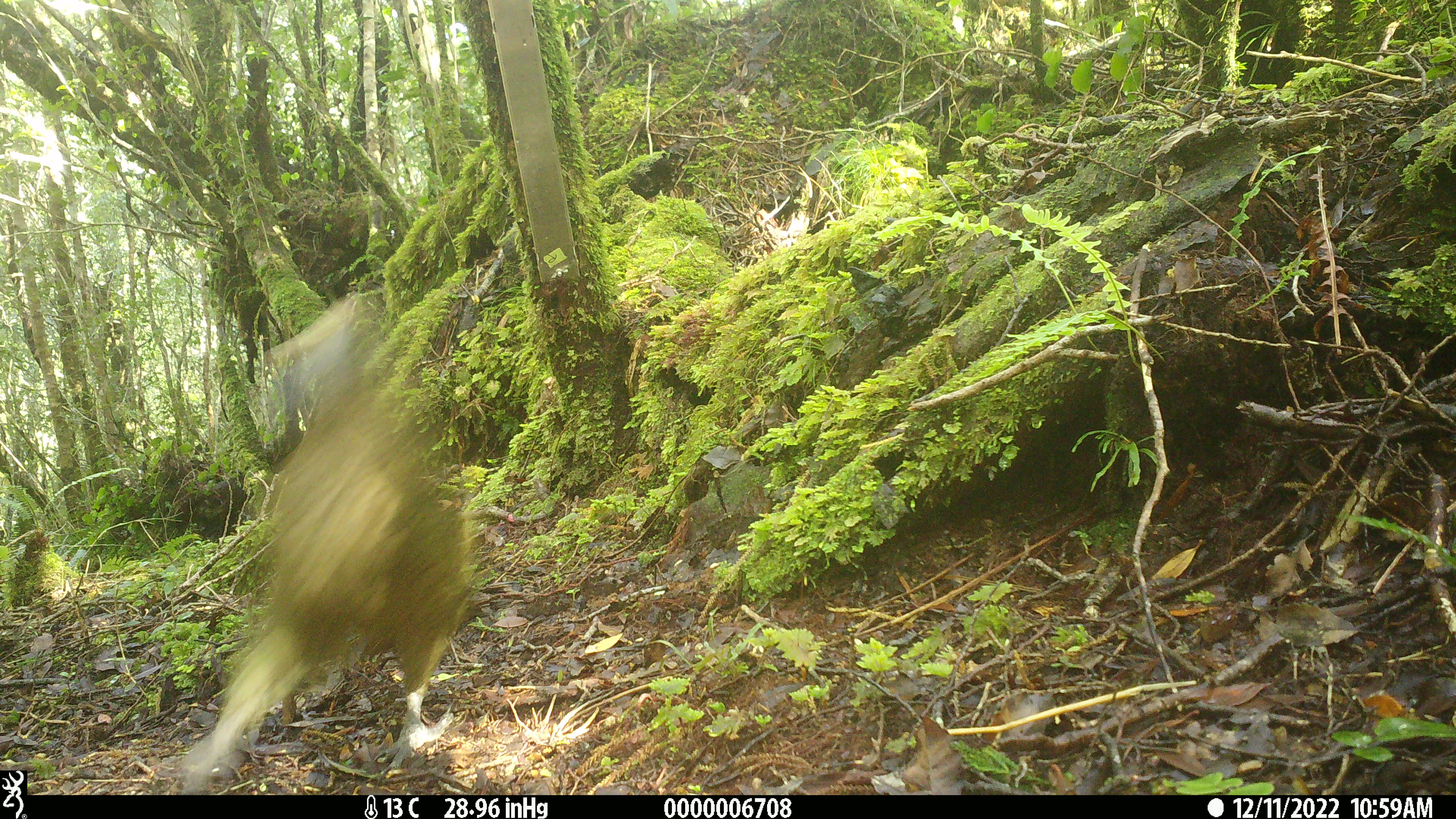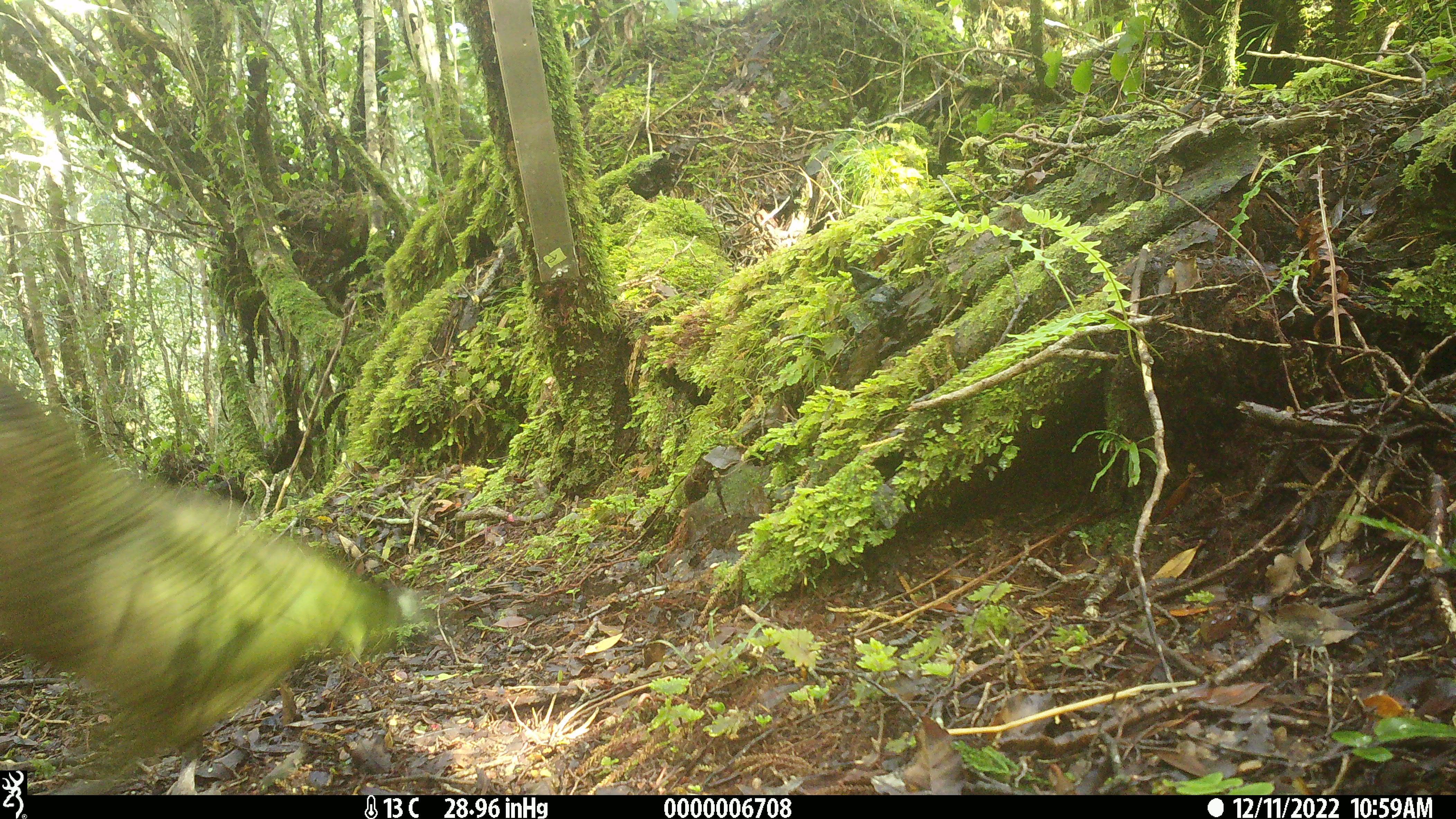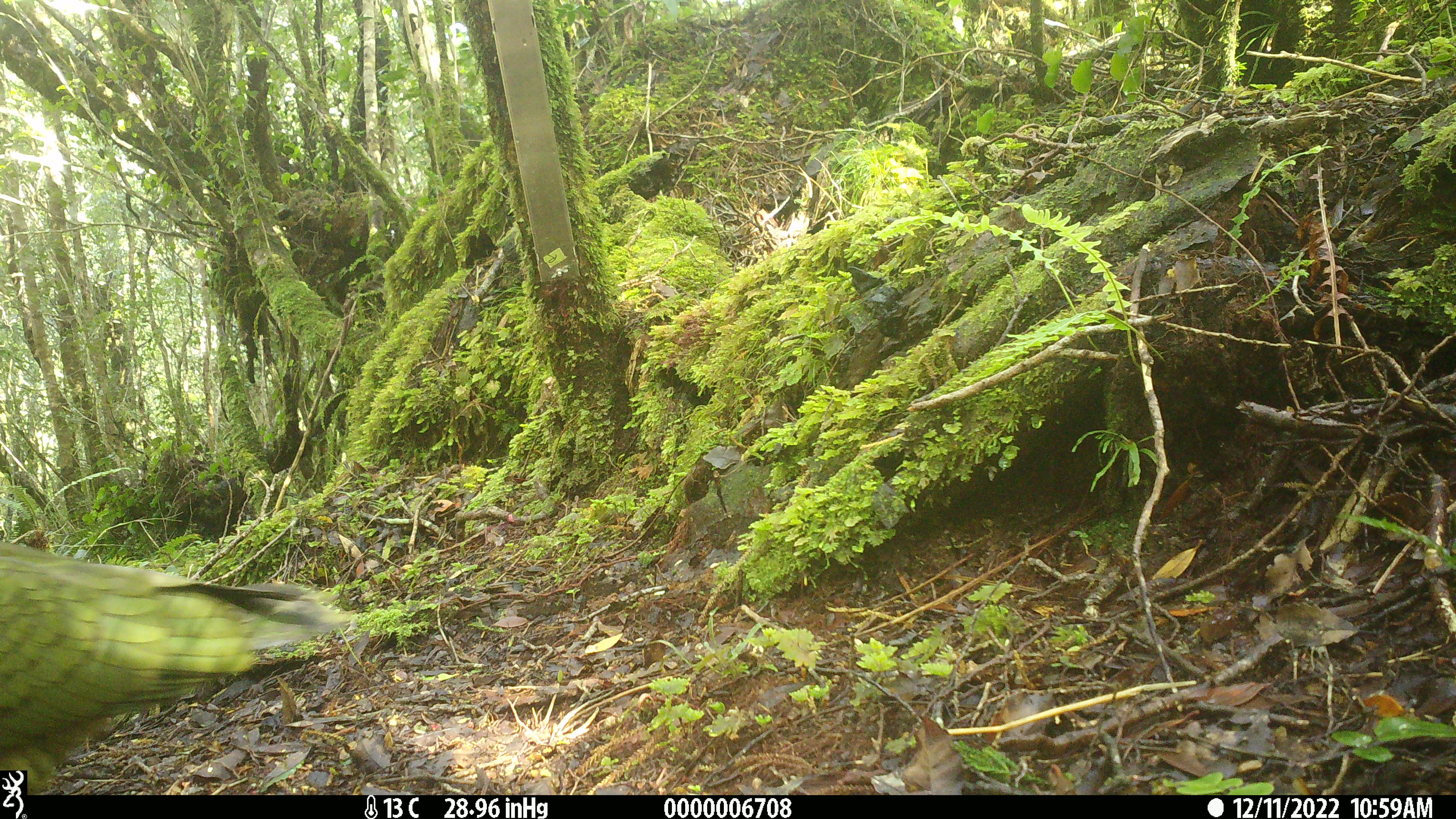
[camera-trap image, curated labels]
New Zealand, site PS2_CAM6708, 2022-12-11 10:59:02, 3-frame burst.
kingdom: Animalia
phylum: Chordata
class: Aves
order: Psittaciformes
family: Strigopidae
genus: Nestor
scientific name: Nestor notabilis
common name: kea